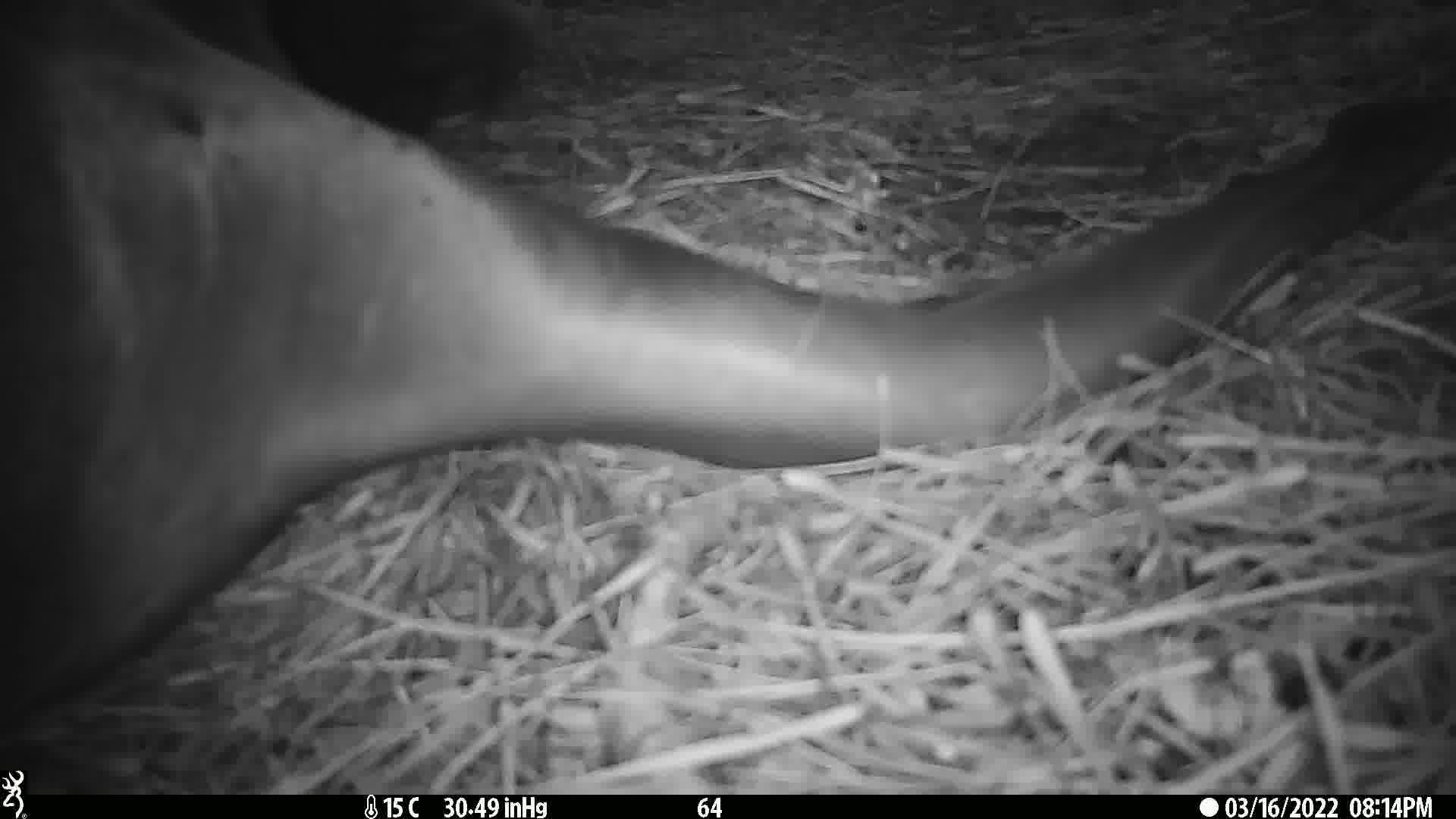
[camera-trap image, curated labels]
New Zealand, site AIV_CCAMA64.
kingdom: Animalia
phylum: Chordata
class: Mammalia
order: Carnivora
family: Otariidae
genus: Phocarctos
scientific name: Phocarctos hookeri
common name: new zealand sea lion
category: sealion